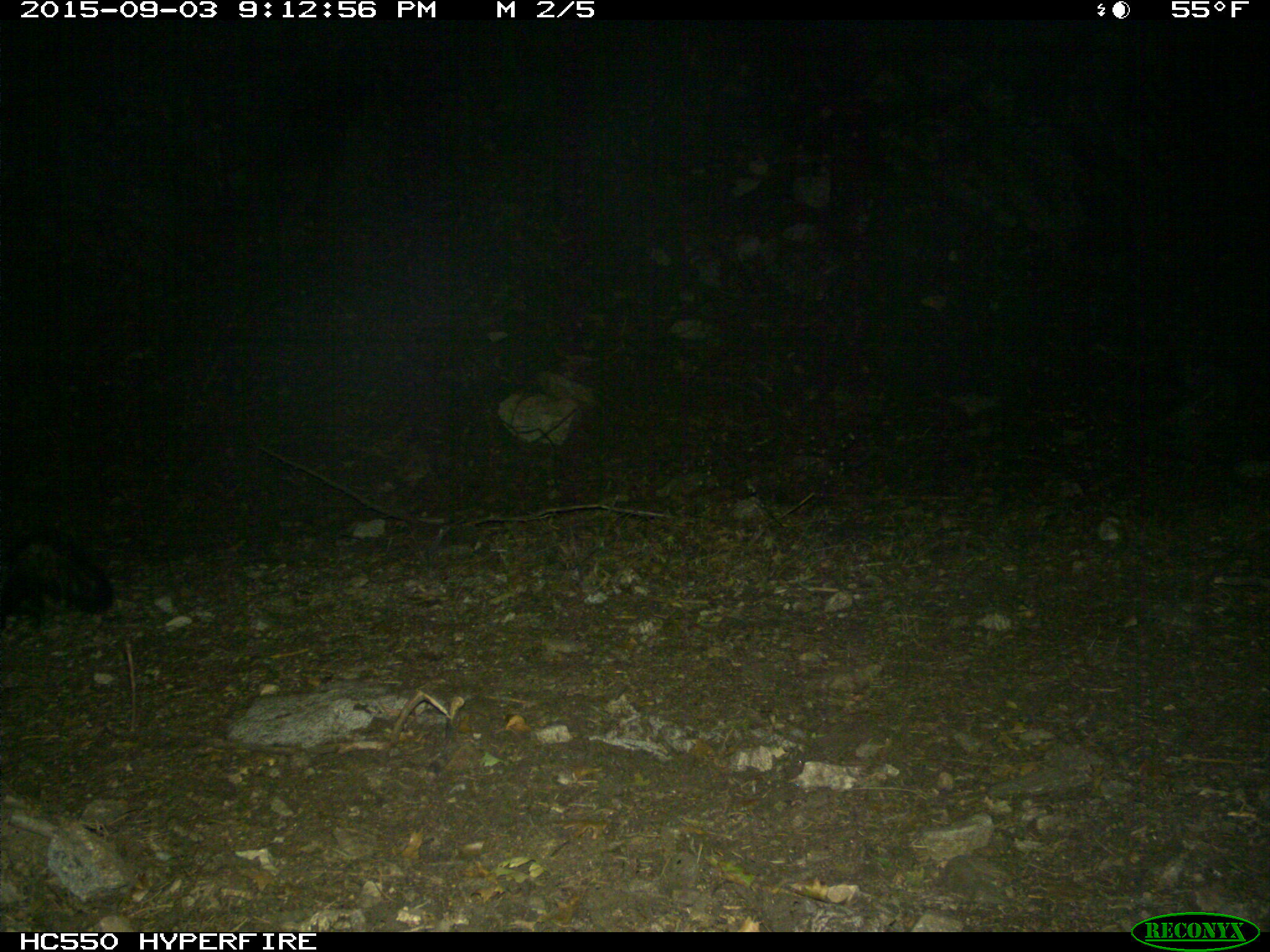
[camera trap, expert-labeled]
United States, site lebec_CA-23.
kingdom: Animalia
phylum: Chordata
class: Mammalia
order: Carnivora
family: Mephitidae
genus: Mephitis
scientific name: Mephitis mephitis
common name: striped skunk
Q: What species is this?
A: Mephitis mephitis (striped skunk).